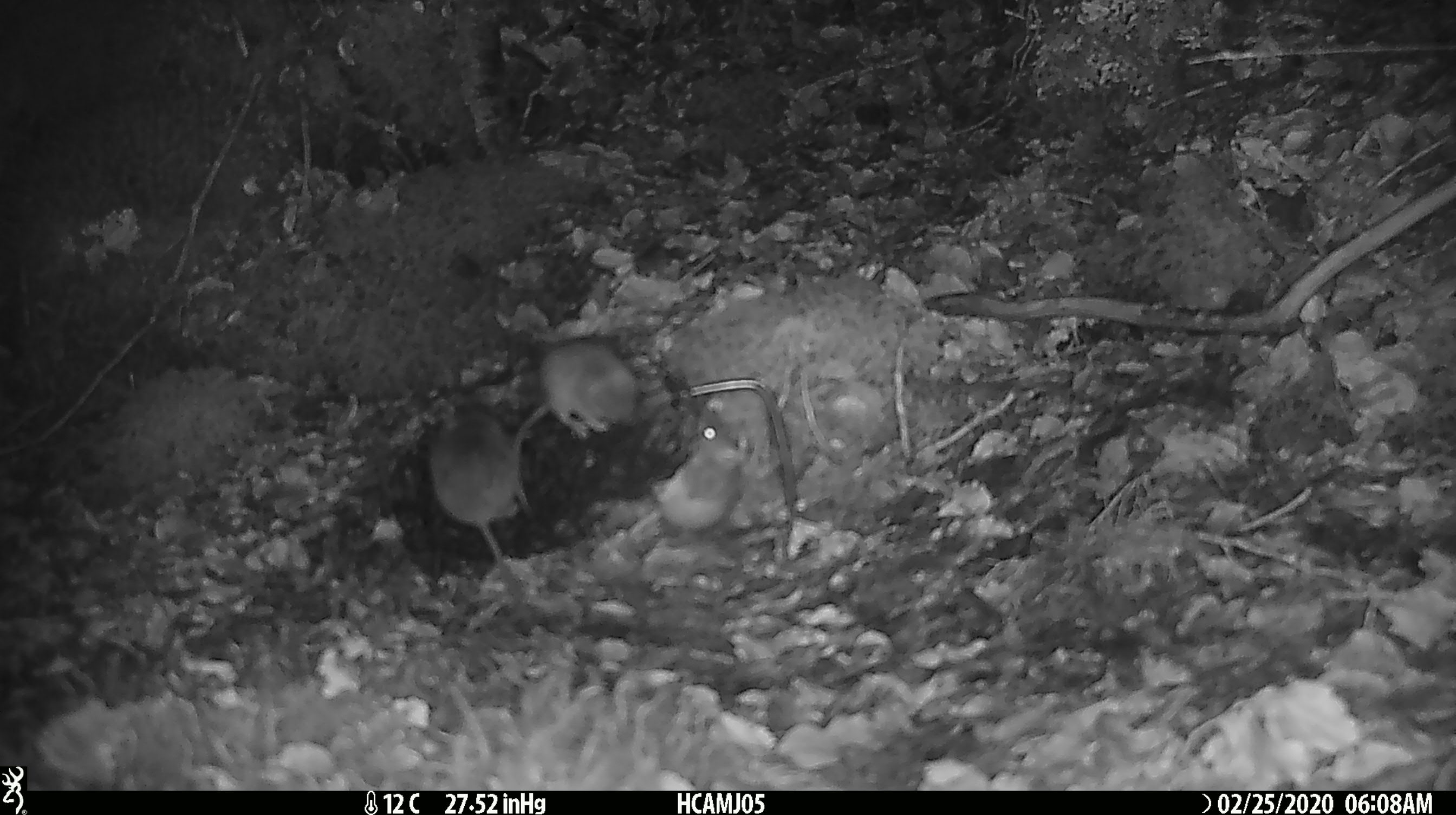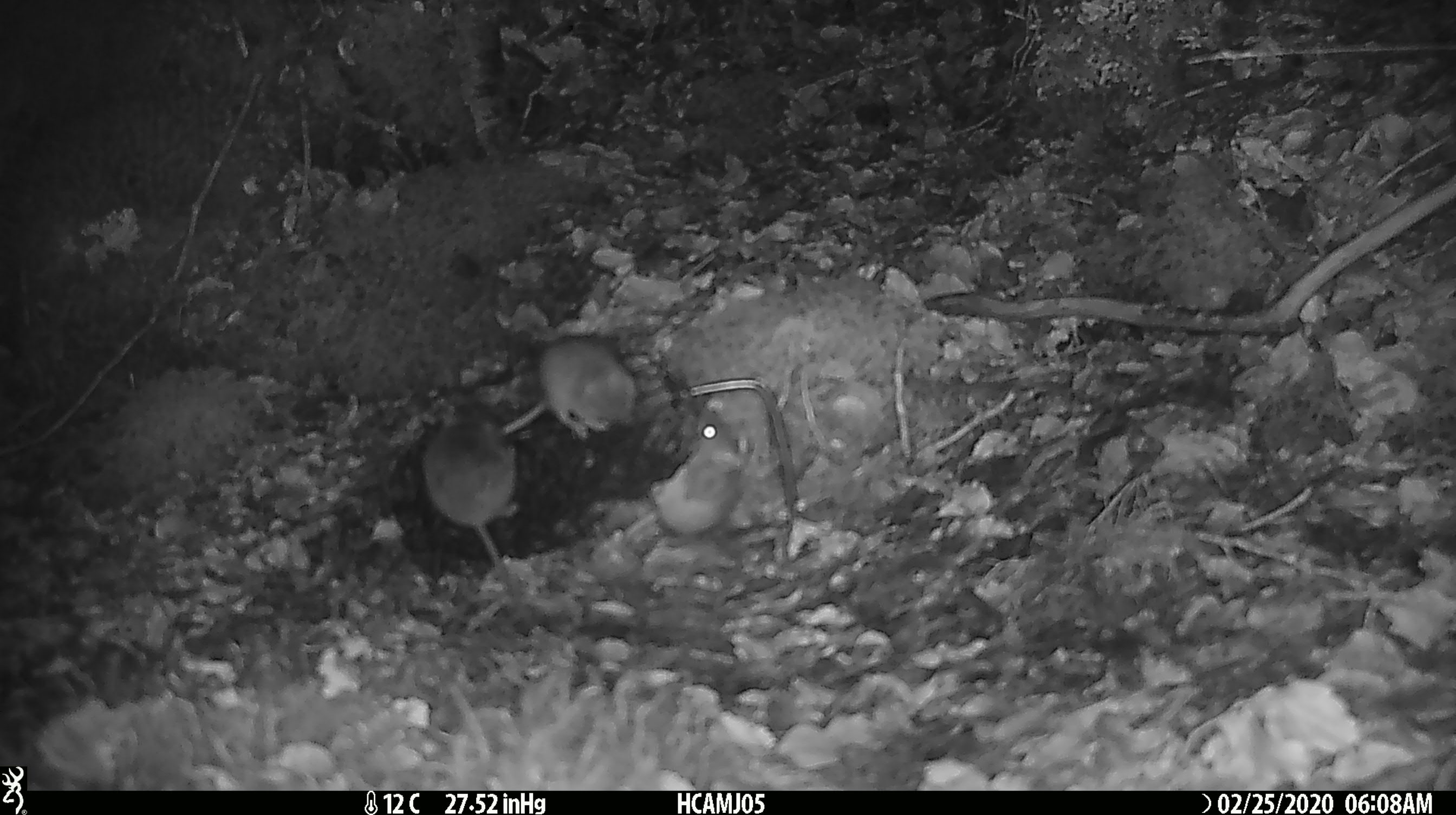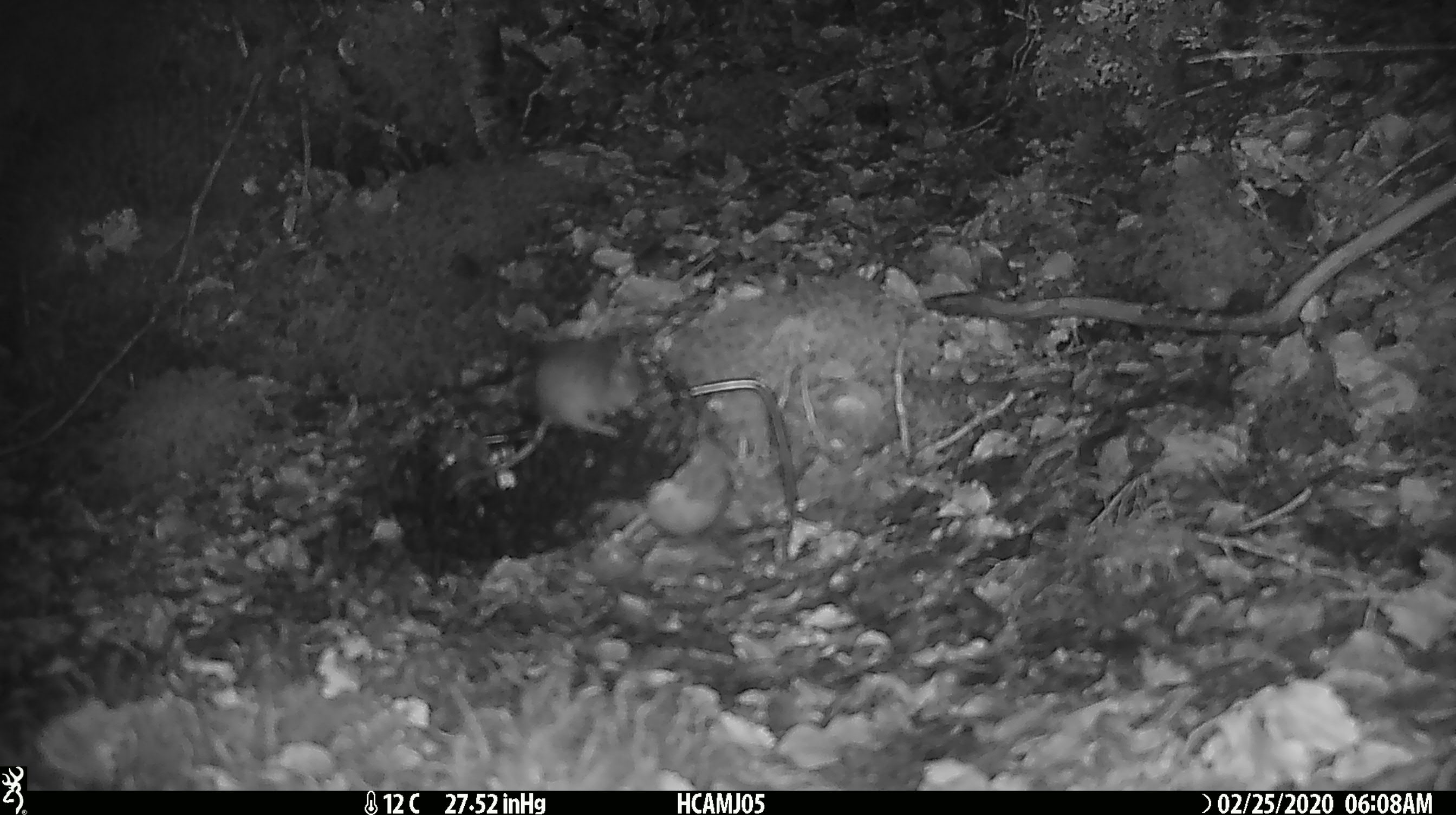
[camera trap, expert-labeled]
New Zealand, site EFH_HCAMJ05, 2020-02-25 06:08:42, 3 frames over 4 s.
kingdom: Animalia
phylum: Chordata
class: Mammalia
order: Rodentia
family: Muridae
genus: Mus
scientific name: Mus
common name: mouse